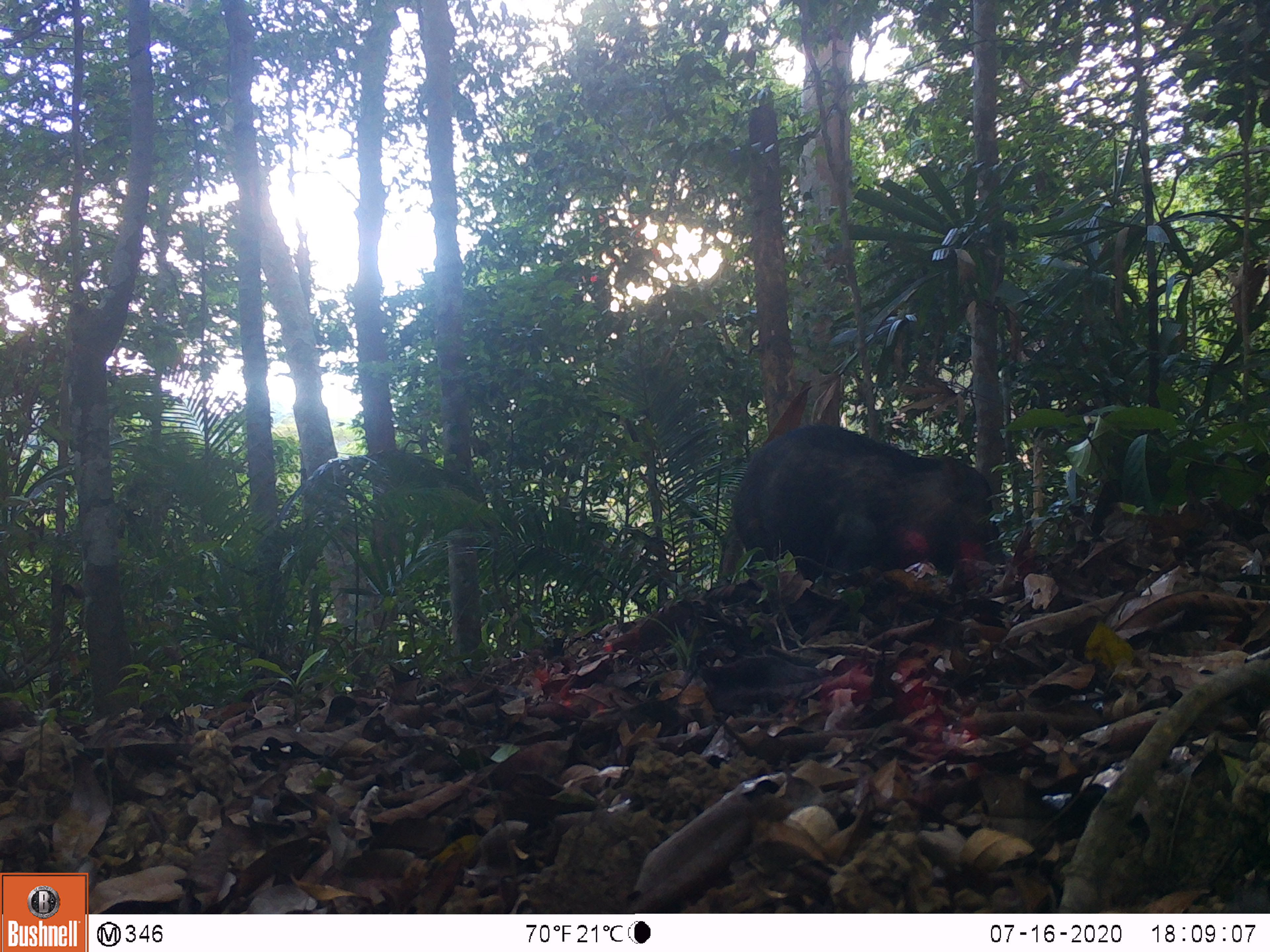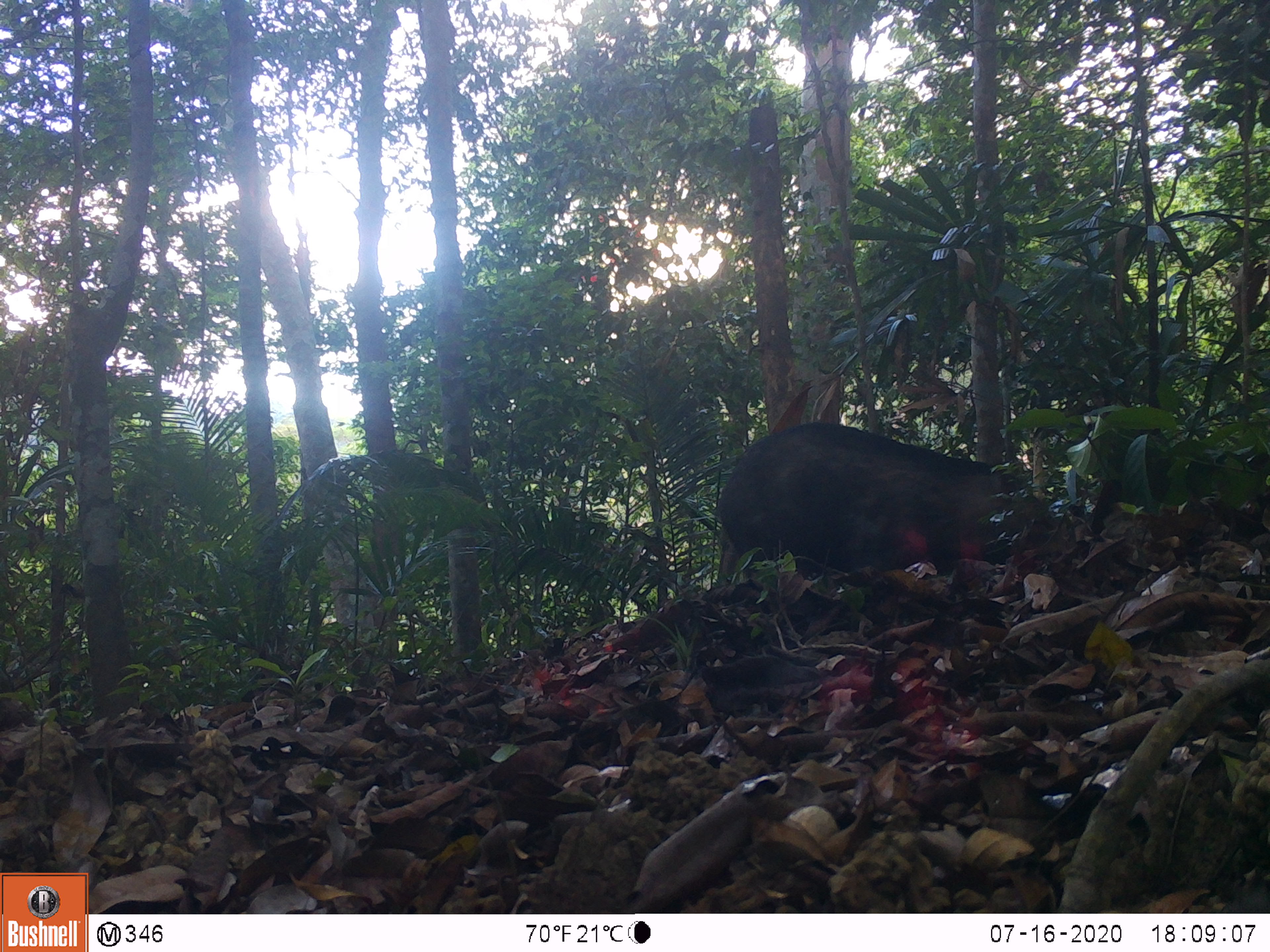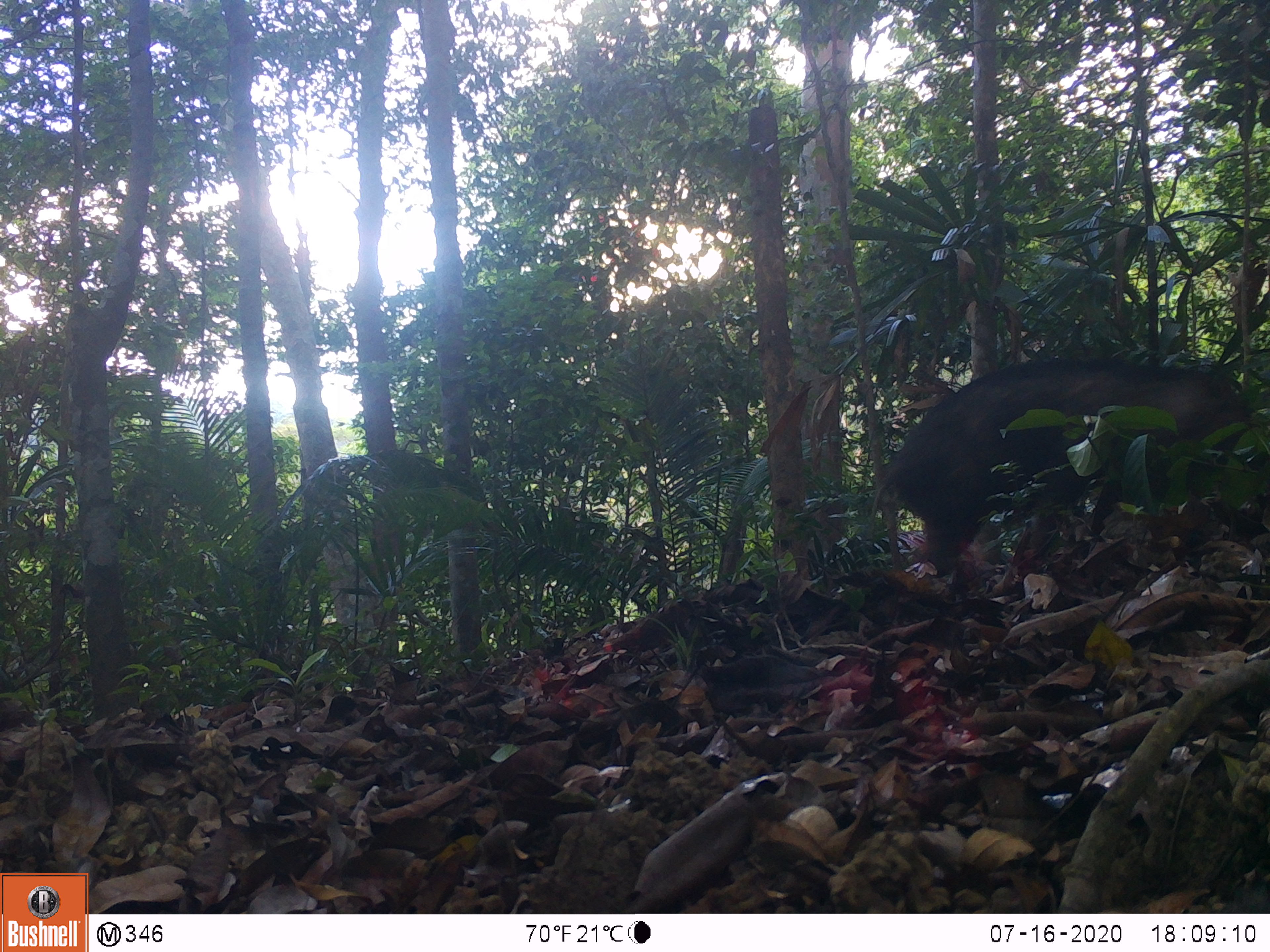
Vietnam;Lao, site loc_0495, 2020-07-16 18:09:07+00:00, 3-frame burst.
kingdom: Animalia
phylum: Chordata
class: Mammalia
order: Artiodactyla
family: Suidae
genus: Sus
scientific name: Sus scrofa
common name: eurasian wild pig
Eurasian wild pig (Sus scrofa). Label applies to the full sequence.